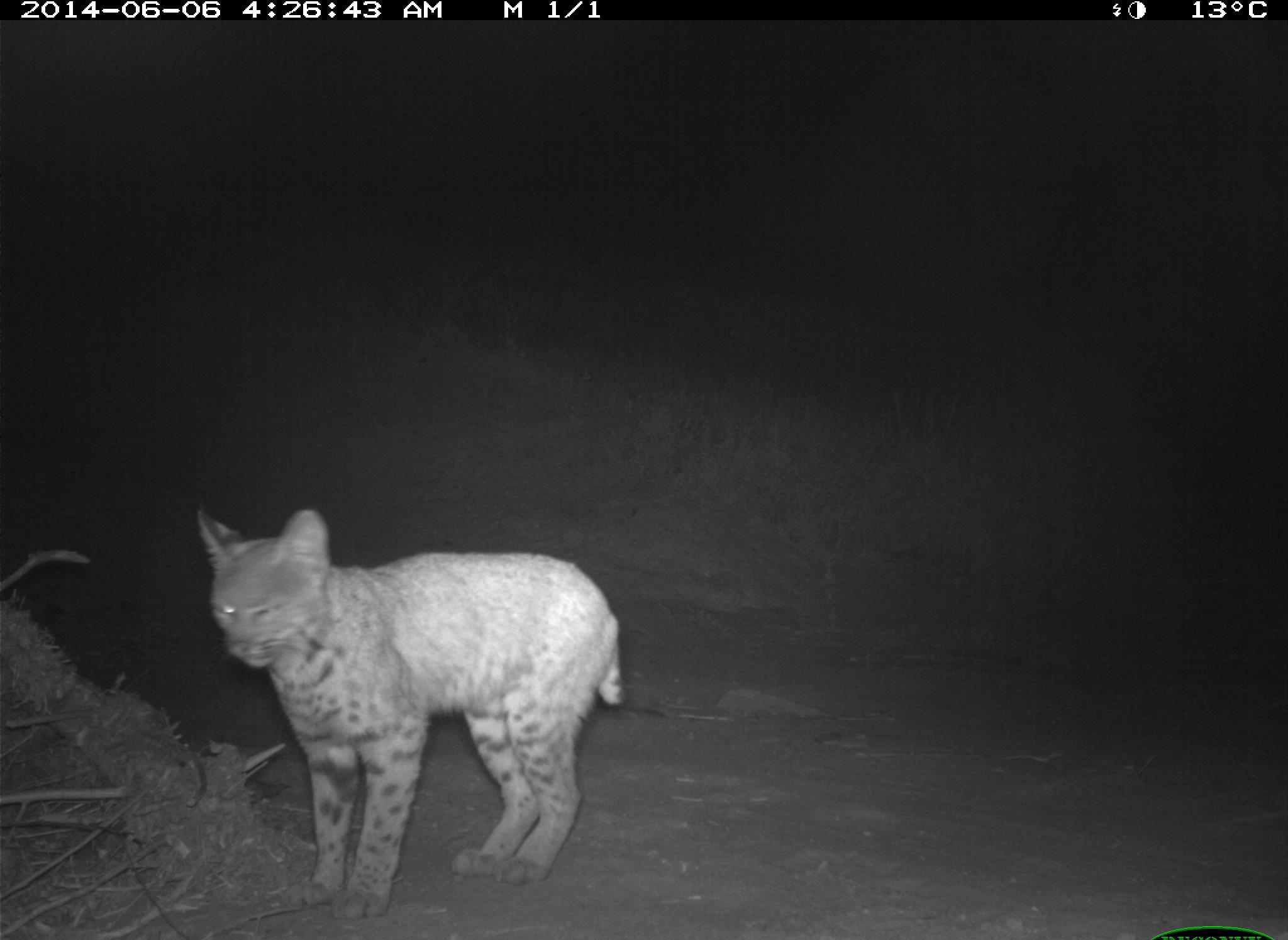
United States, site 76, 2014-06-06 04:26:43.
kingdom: Animalia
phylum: Chordata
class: Mammalia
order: Carnivora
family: Felidae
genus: Lynx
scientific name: Lynx rufus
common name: bobcat